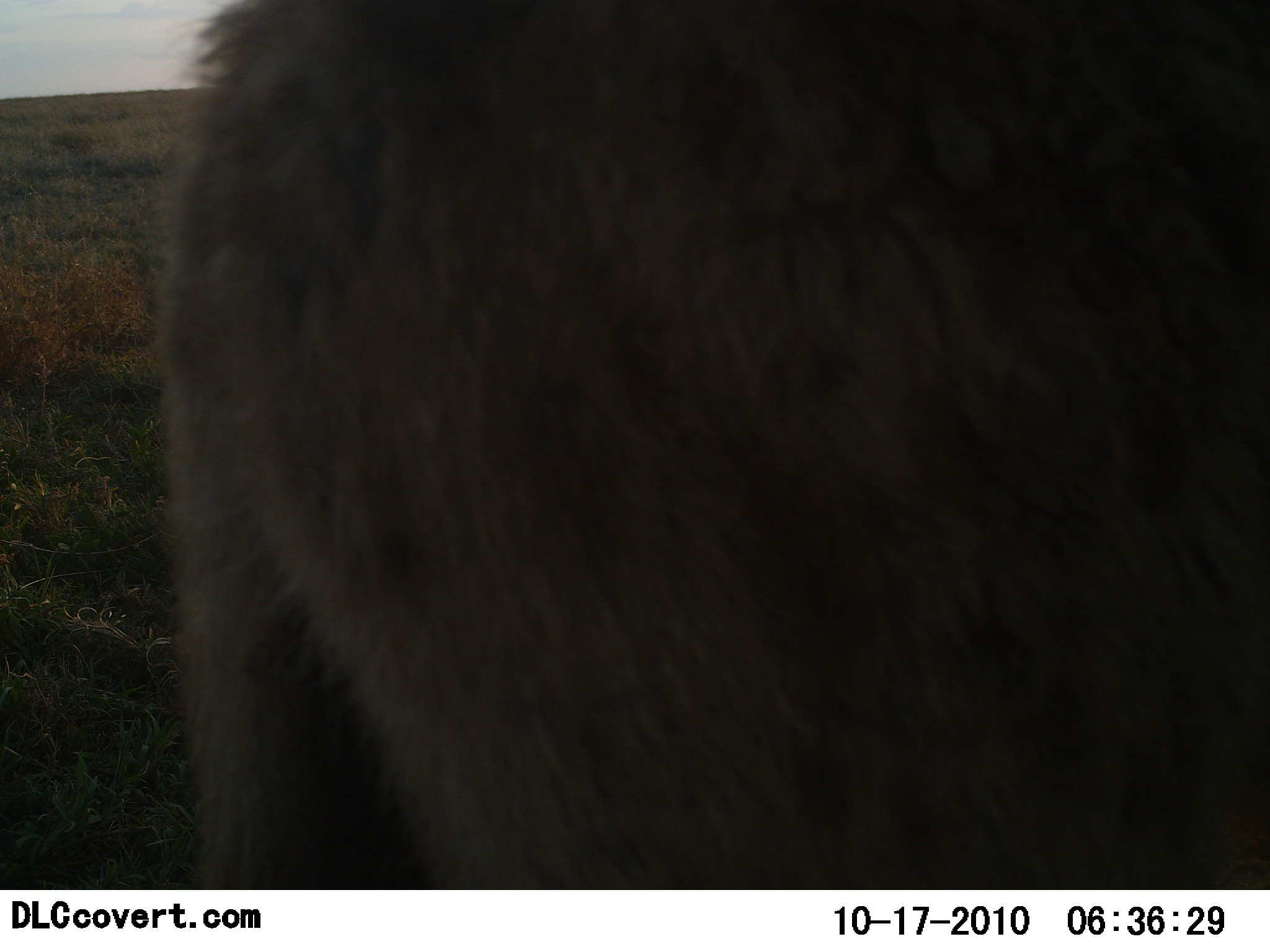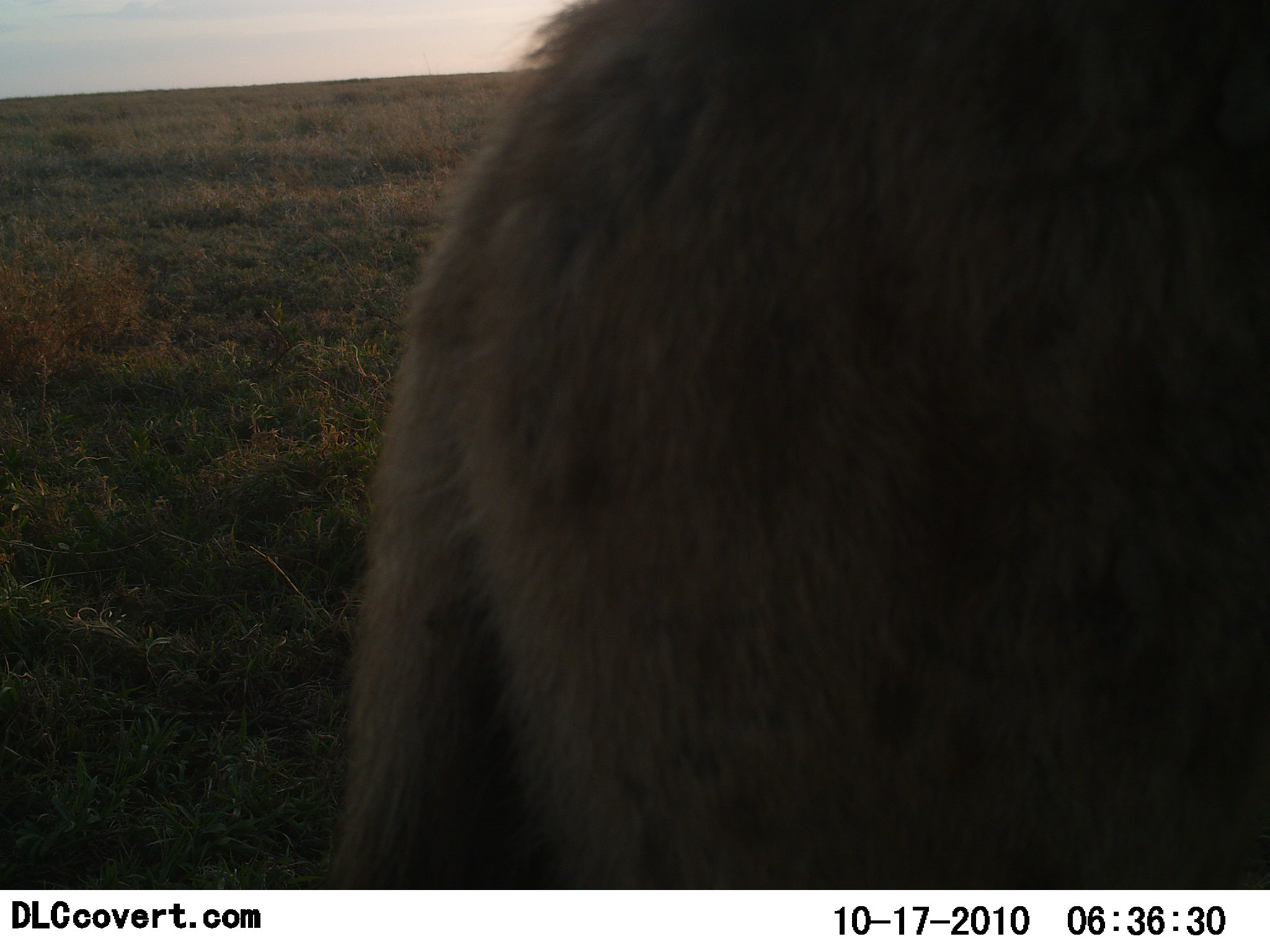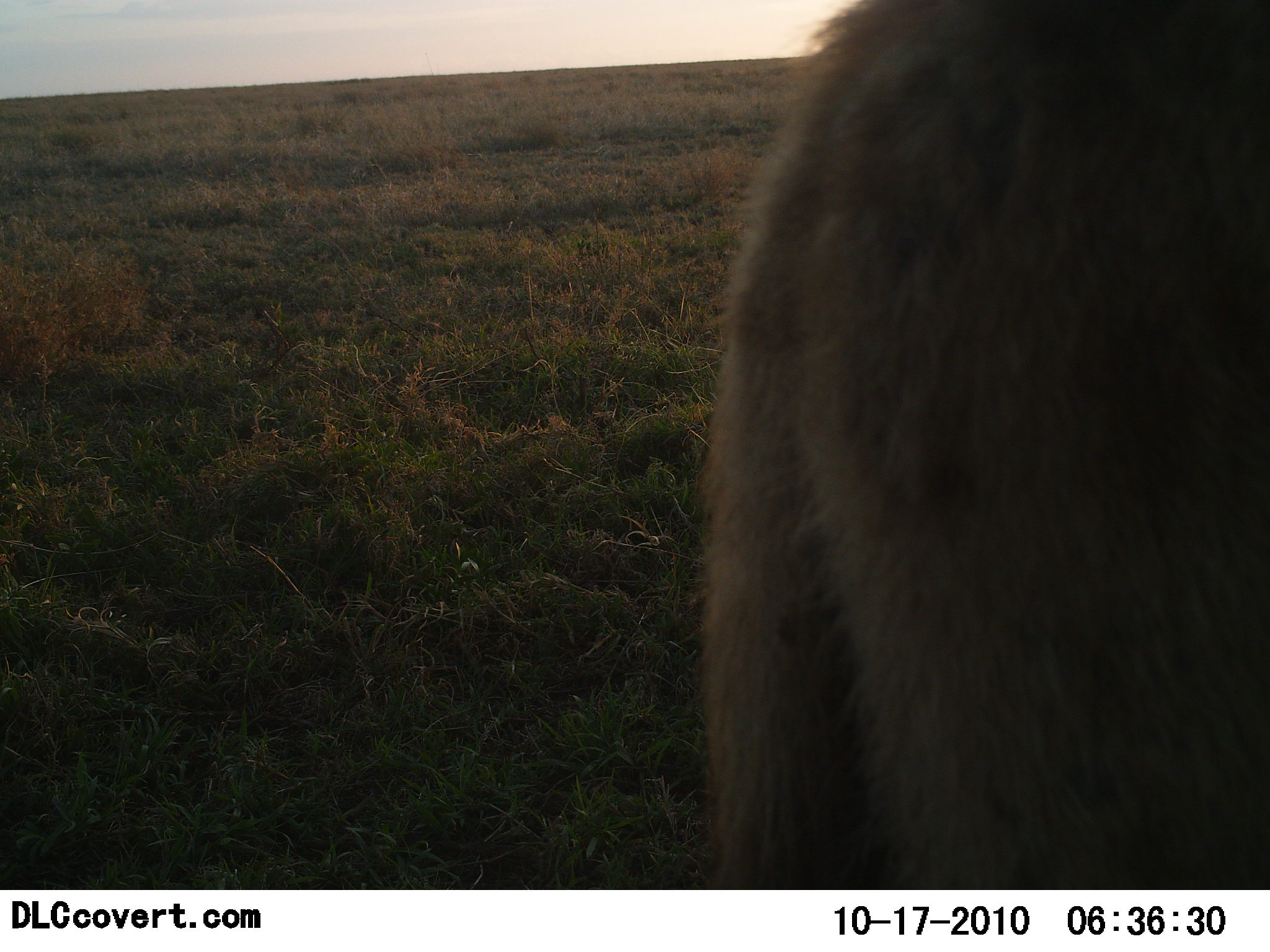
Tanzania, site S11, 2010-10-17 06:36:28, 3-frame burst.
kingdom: Animalia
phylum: Chordata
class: Mammalia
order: Carnivora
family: Hyaenidae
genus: Crocuta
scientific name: Crocuta crocuta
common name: spotted hyena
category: hyenaspotted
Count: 1.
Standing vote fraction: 33%.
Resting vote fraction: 0%.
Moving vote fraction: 67%.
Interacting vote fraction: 0%.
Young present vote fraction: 0%.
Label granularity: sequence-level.